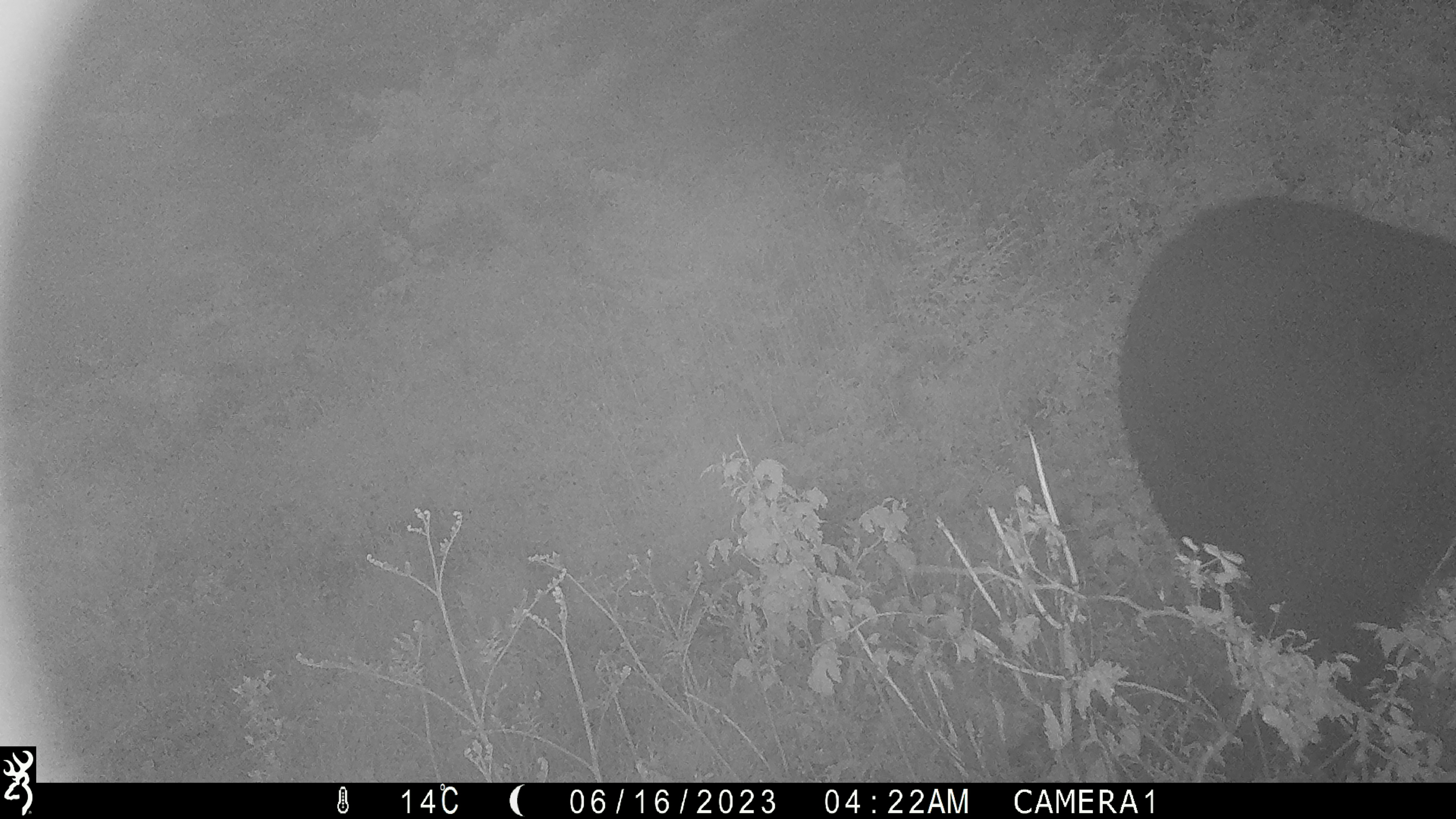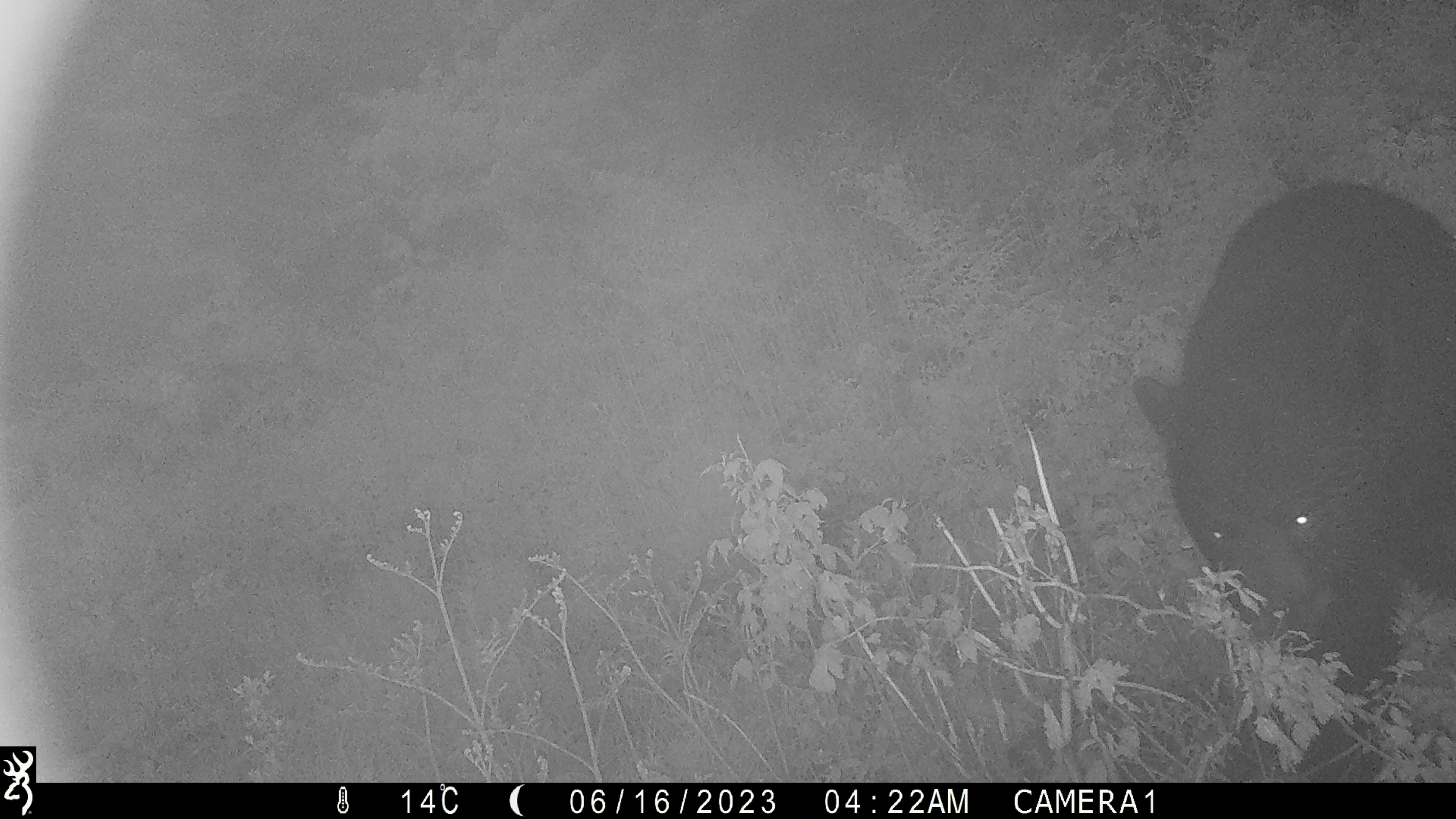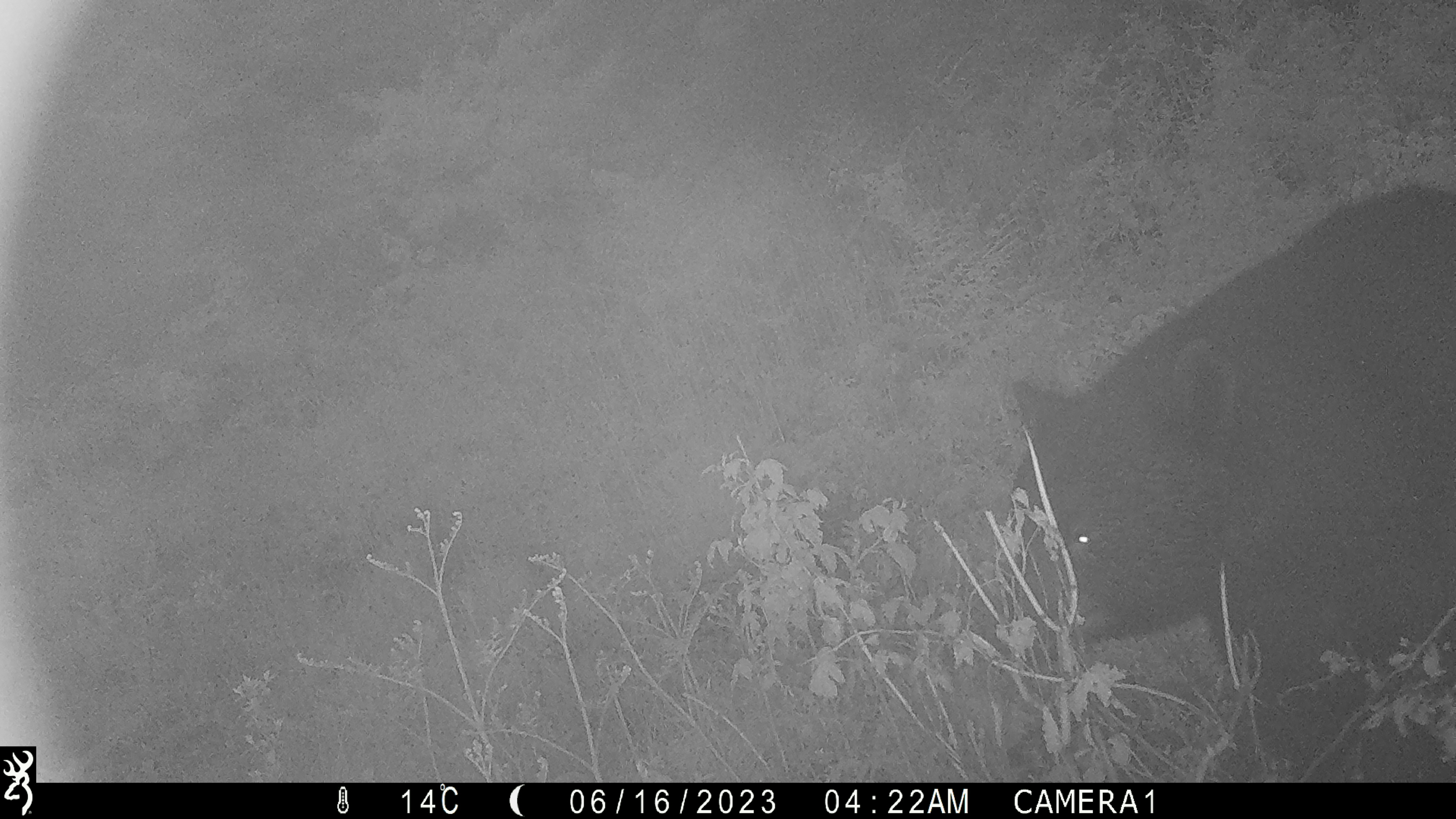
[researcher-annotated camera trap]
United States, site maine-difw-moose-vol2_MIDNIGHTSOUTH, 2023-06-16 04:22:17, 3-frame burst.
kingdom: Animalia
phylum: Chordata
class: Mammalia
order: Carnivora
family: Ursidae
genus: Ursus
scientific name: Ursus americanus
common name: black bear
Black bear (Ursus americanus).